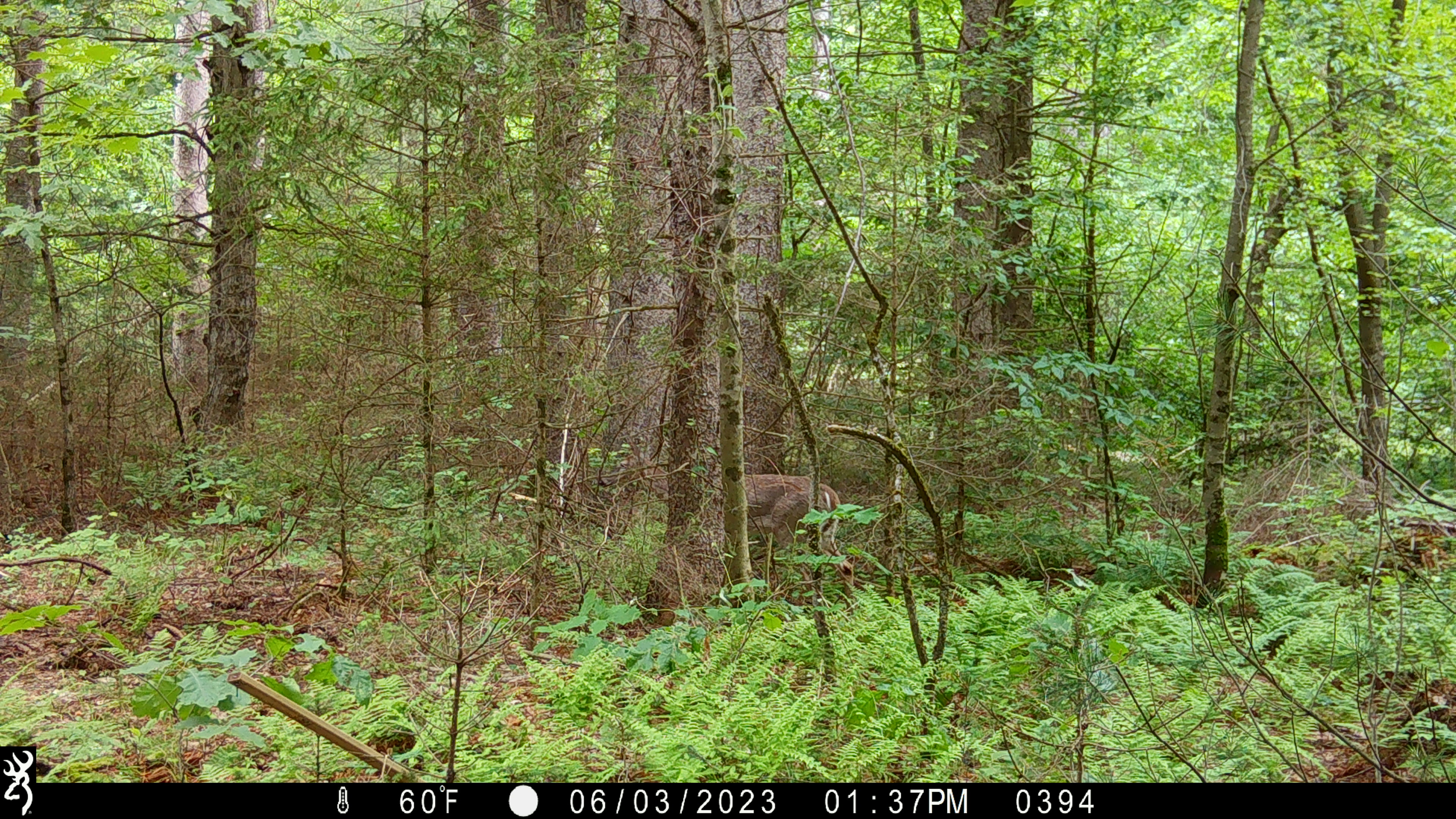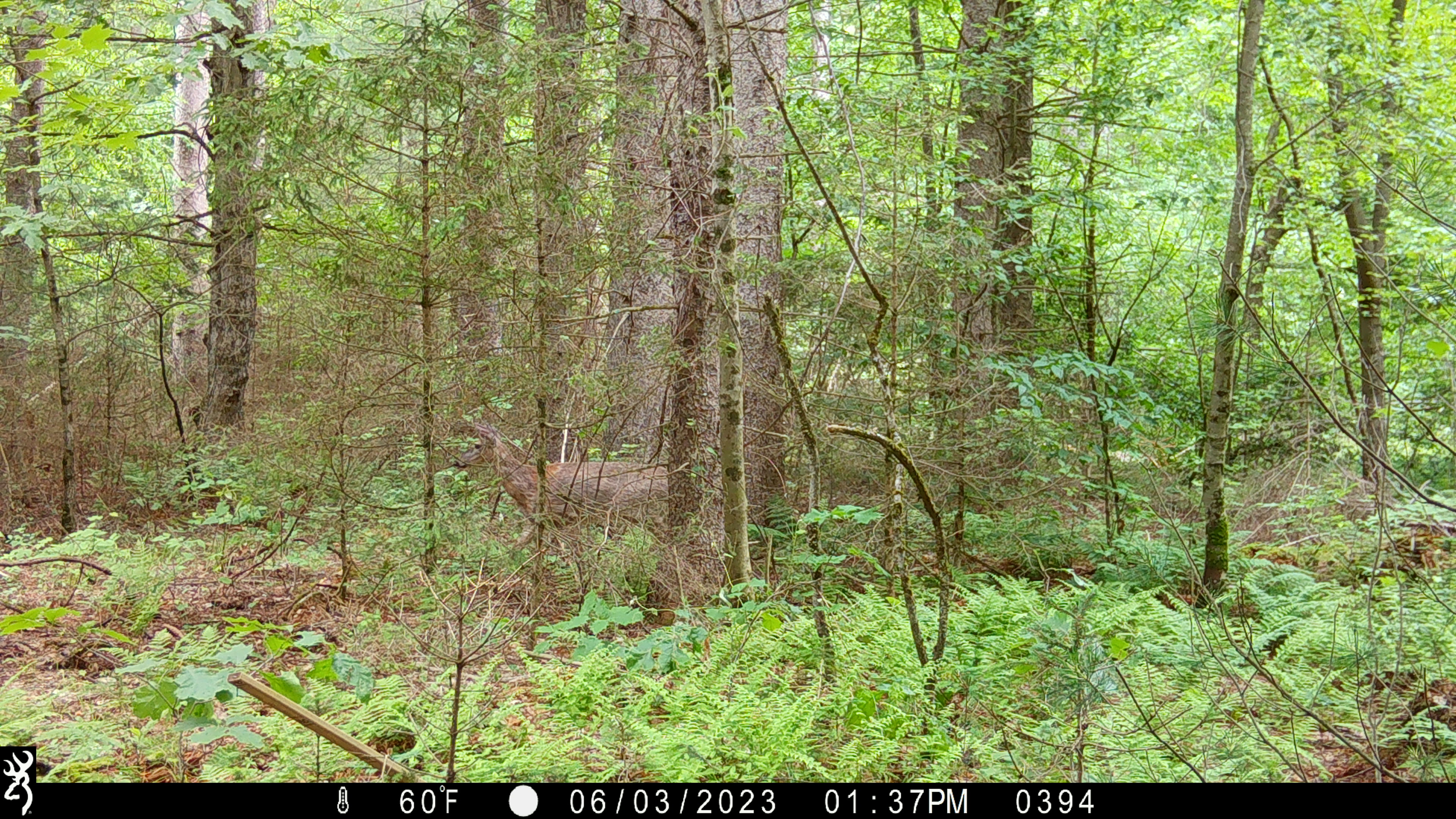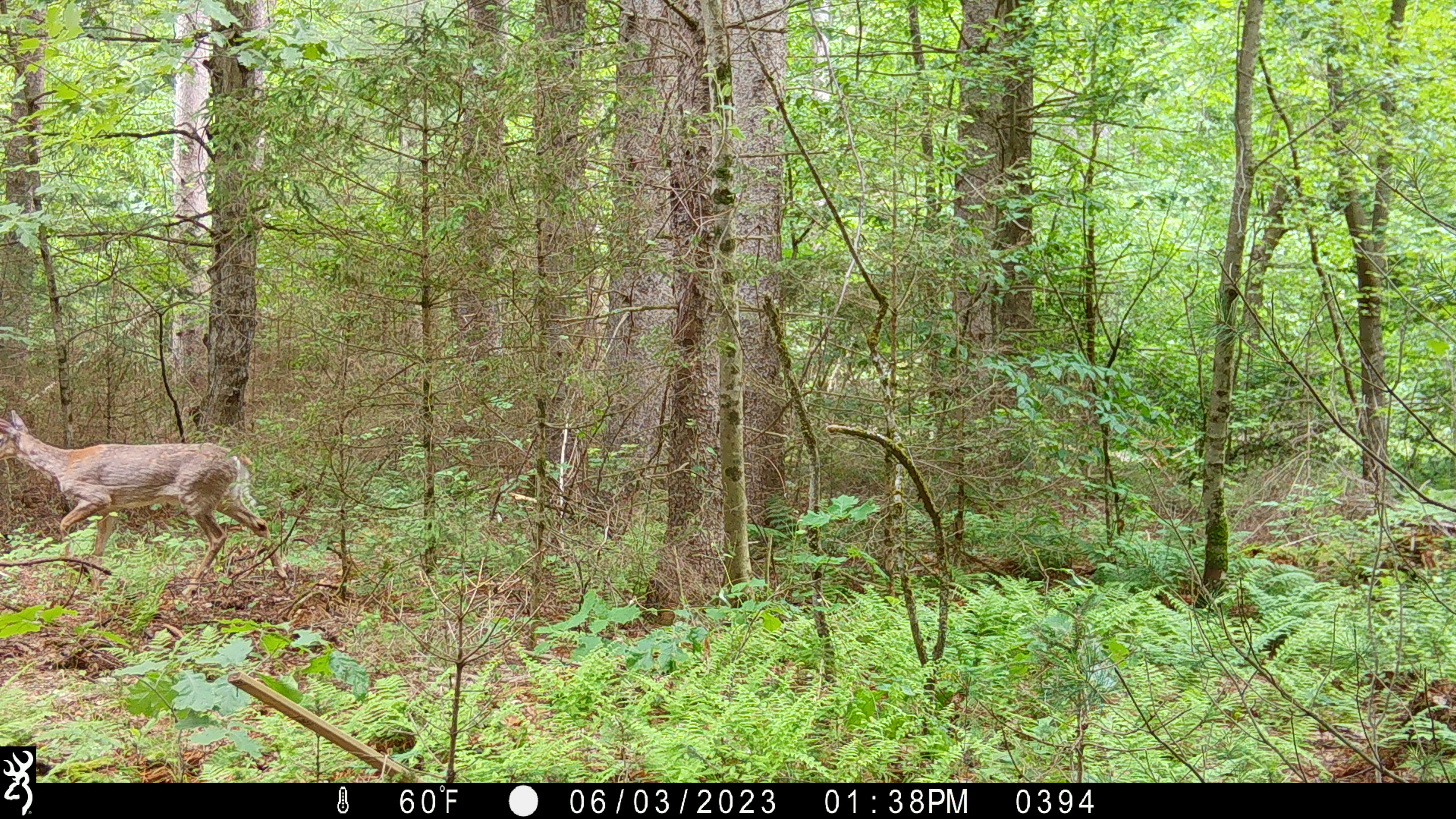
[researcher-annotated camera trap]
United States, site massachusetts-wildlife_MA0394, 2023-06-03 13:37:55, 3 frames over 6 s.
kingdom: Animalia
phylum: Chordata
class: Mammalia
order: Artiodactyla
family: Cervidae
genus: Odocoileus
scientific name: Odocoileus virginianus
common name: white-tailed deer